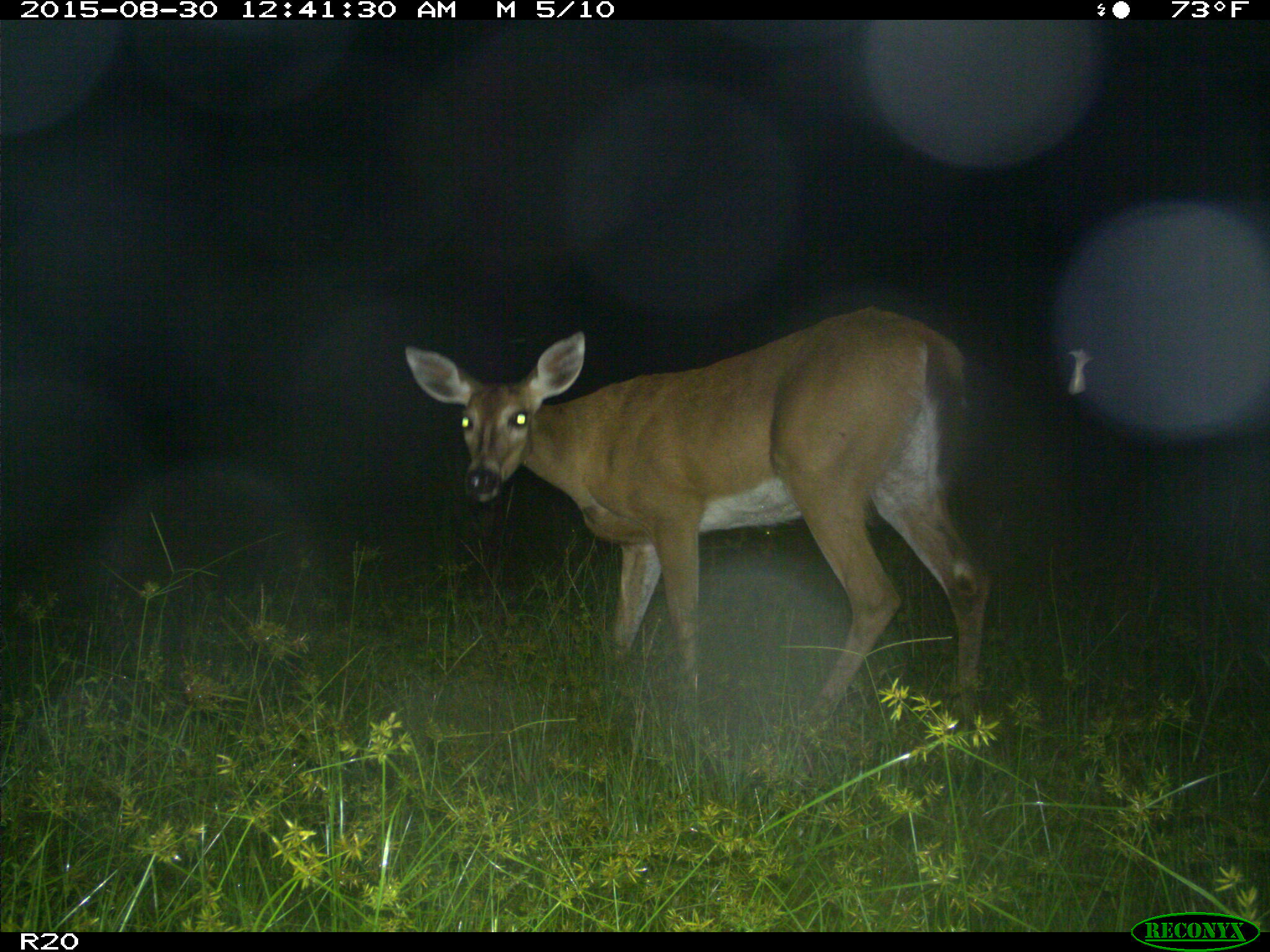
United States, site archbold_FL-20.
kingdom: Animalia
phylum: Chordata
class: Mammalia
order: Artiodactyla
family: Cervidae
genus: Odocoileus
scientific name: Odocoileus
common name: deer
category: unidentified deer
Unidentified deer (deer) (Odocoileus).